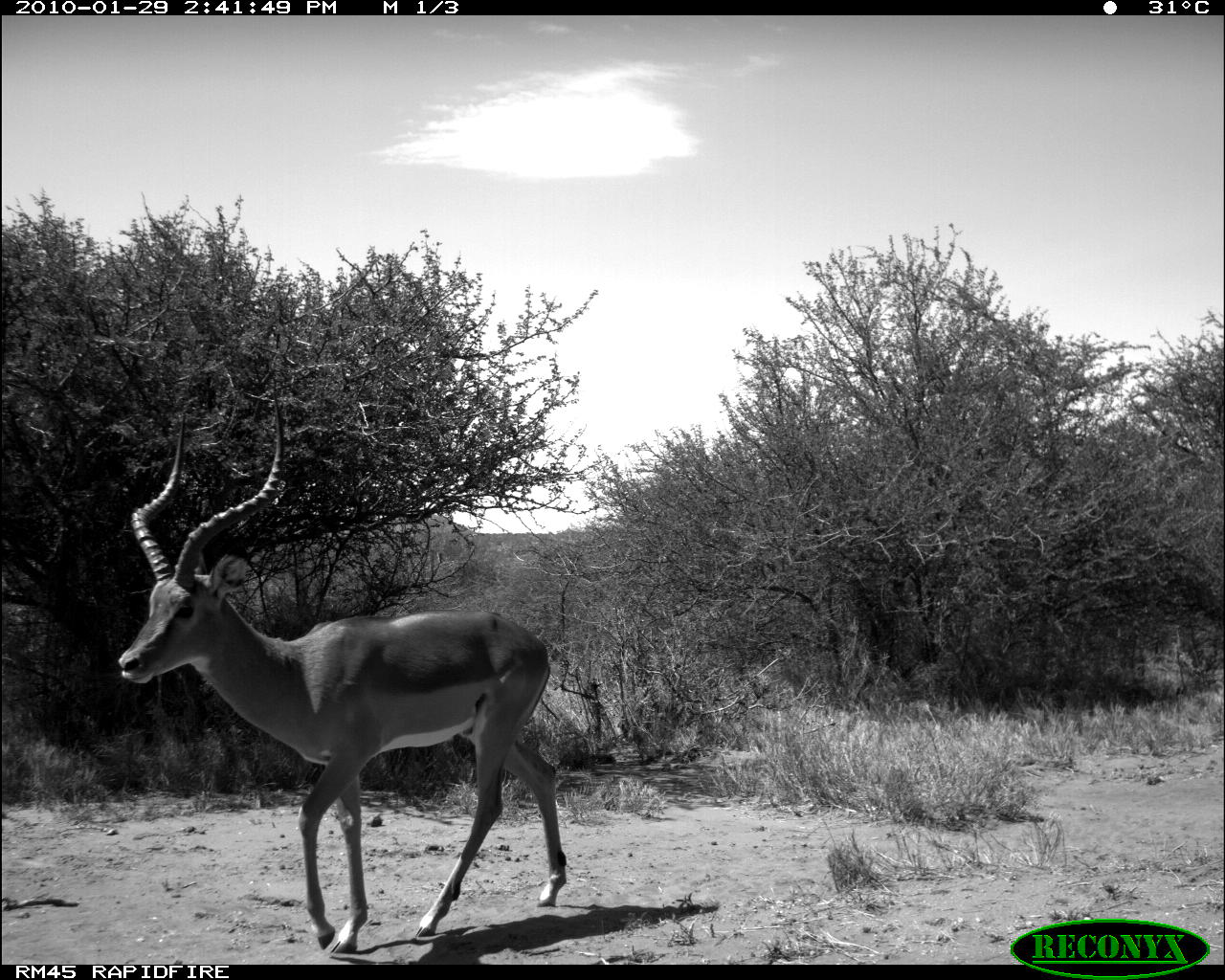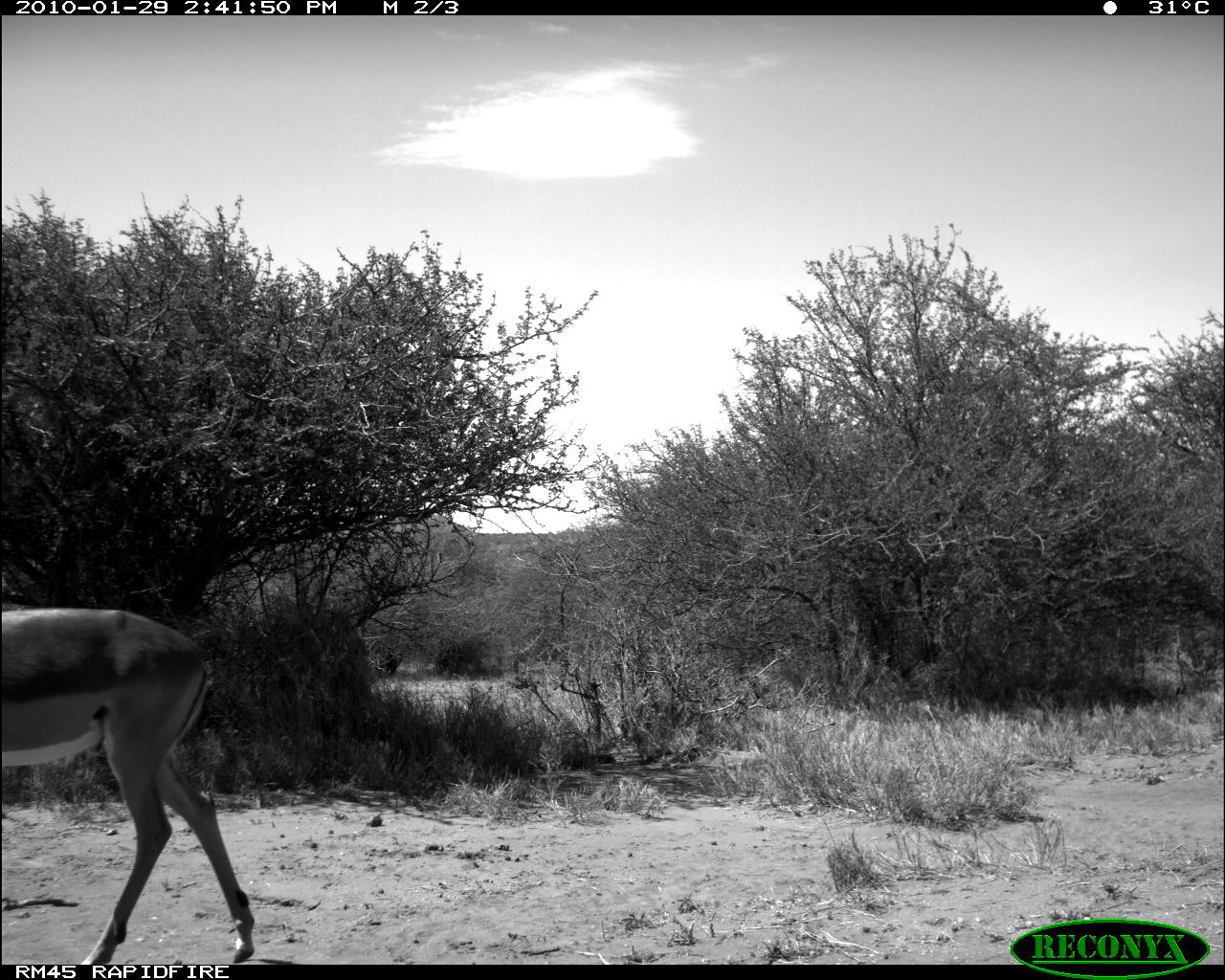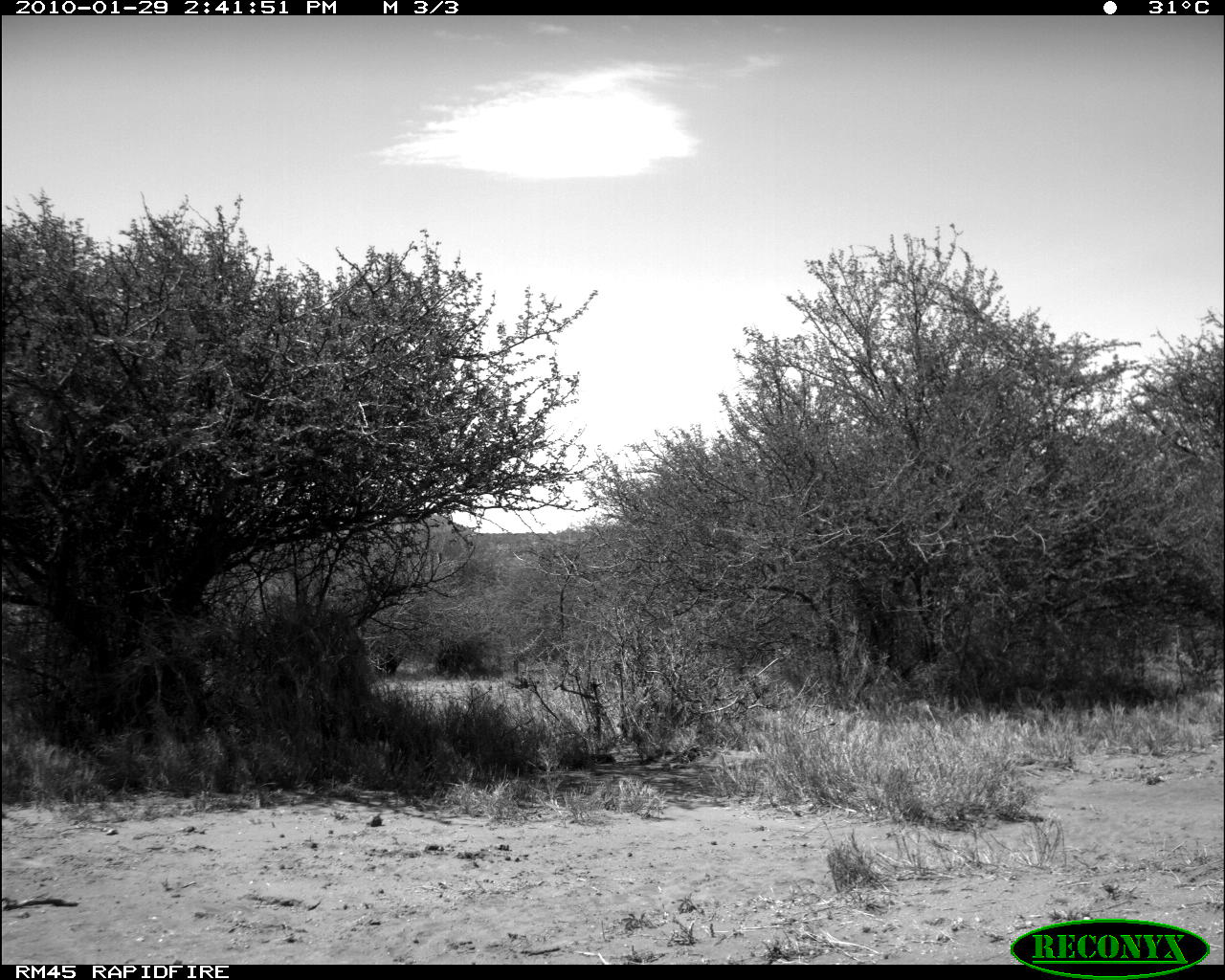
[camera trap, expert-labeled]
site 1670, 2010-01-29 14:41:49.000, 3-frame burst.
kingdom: Animalia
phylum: Chordata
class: Mammalia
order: Artiodactyla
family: Bovidae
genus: Aepyceros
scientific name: Aepyceros melampus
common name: impala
Aepyceros melampus (impala), count 1.